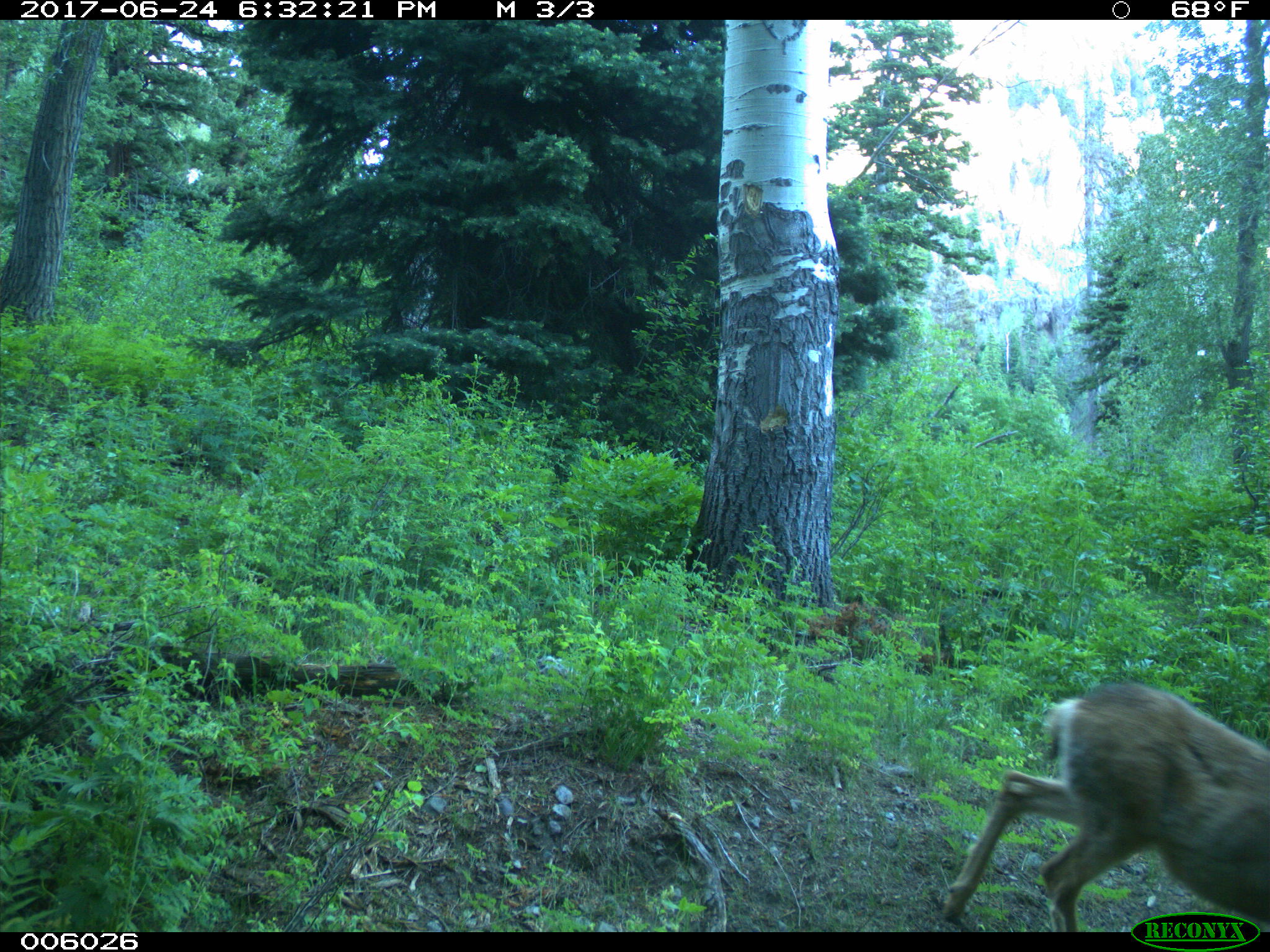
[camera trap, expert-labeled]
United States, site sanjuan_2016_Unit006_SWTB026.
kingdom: Animalia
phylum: Chordata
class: Mammalia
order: Artiodactyla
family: Cervidae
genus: Odocoileus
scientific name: Odocoileus hemionus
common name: mule deer